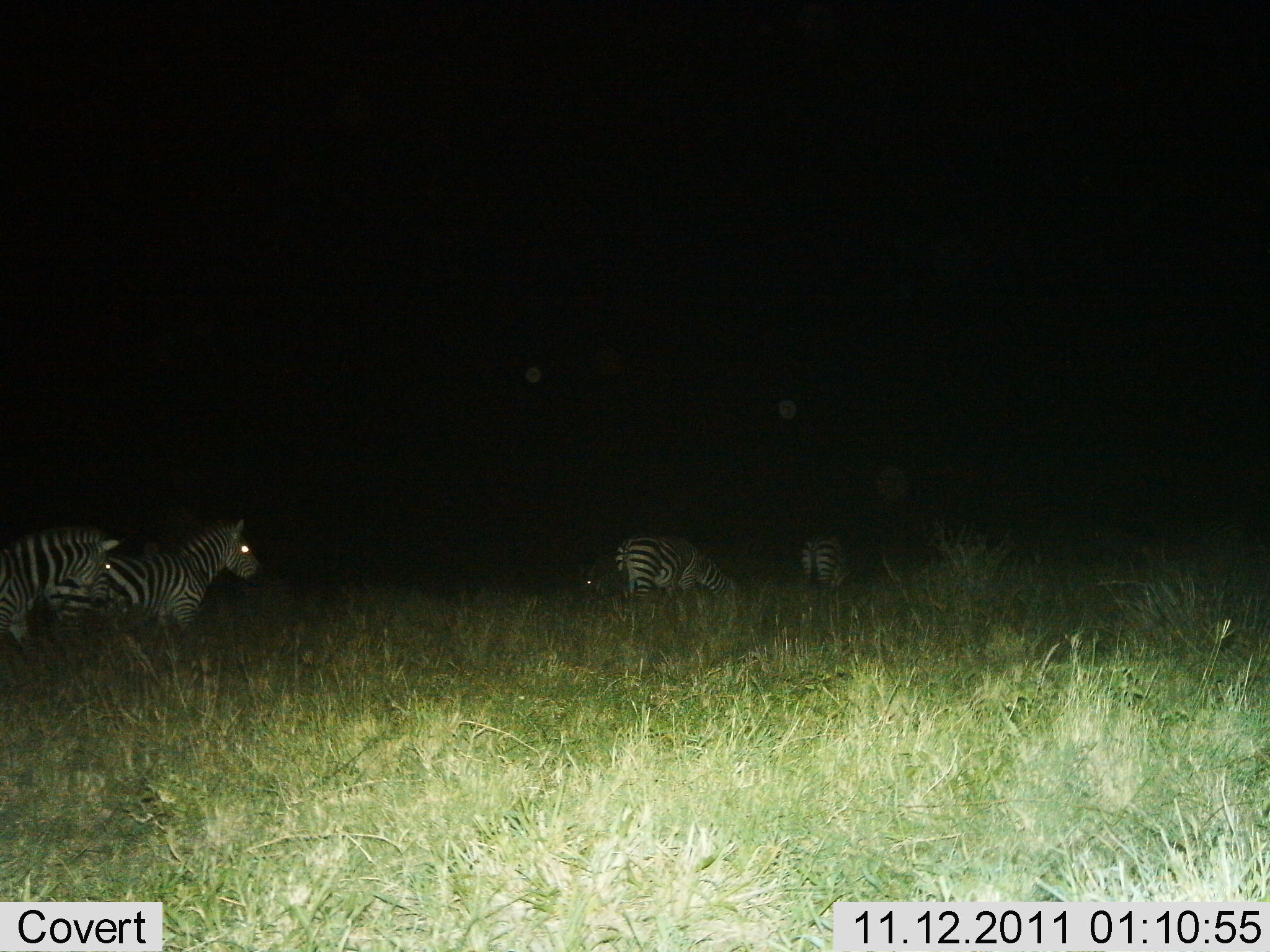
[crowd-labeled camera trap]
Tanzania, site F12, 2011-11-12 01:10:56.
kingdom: Animalia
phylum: Chordata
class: Mammalia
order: Perissodactyla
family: Equidae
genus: Equus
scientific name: Equus quagga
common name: plains zebra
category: zebra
Zebra (plains zebra) (Equus quagga), count 4. Behavior (volunteer vote fractions): standing 64%, resting 9%, moving 27%, interacting 9%. Young present (vote fraction): 0%. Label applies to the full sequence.